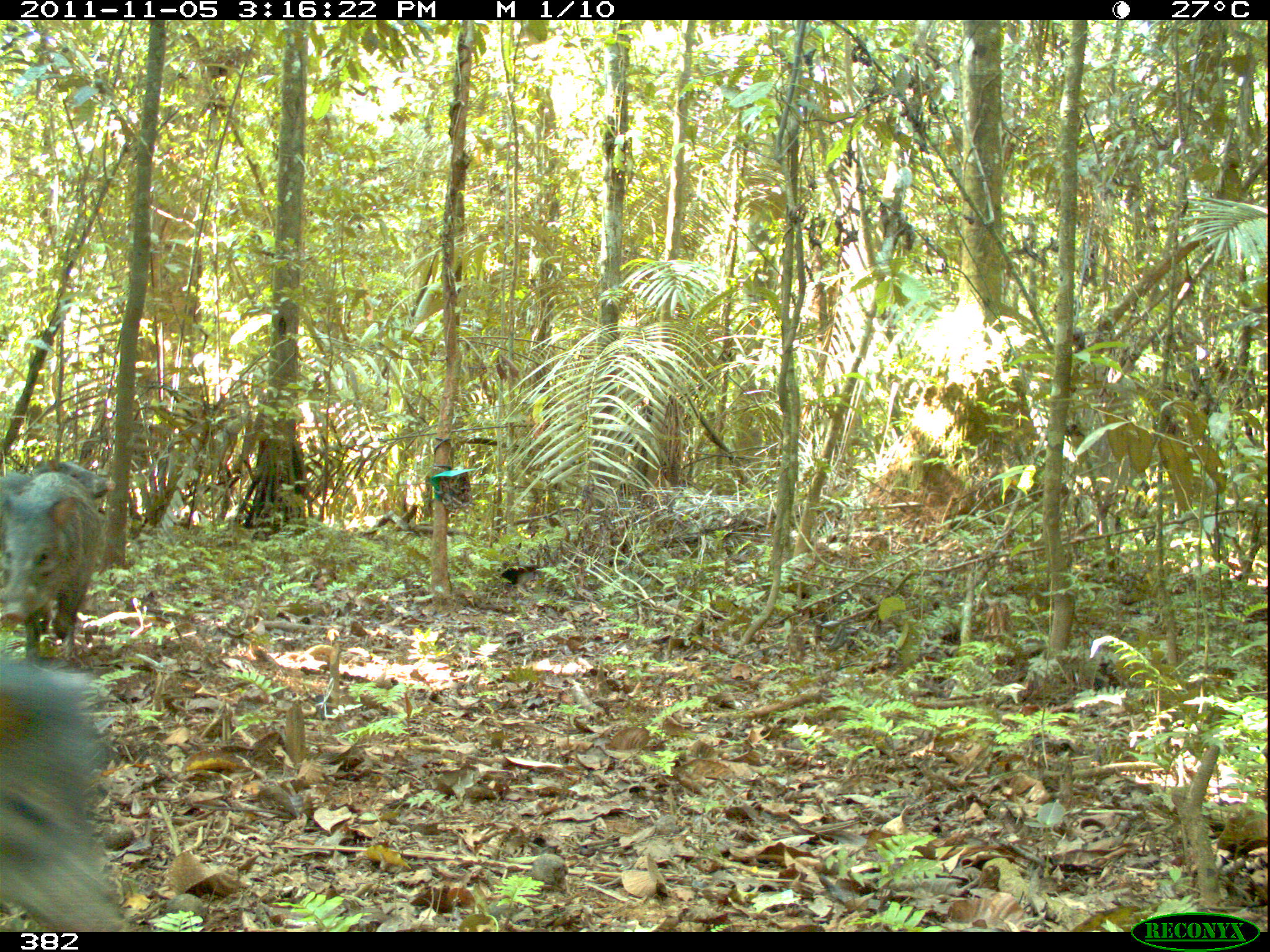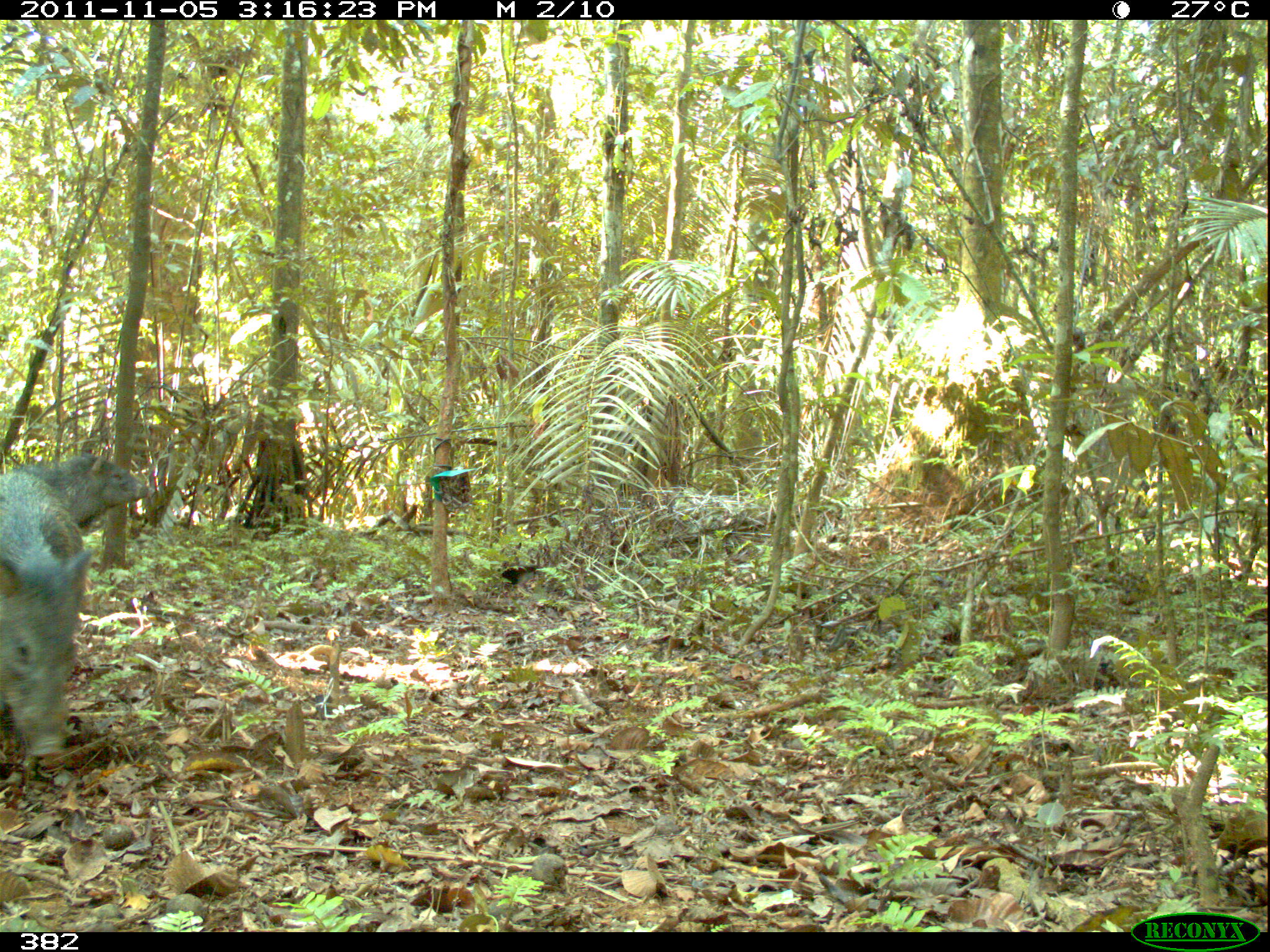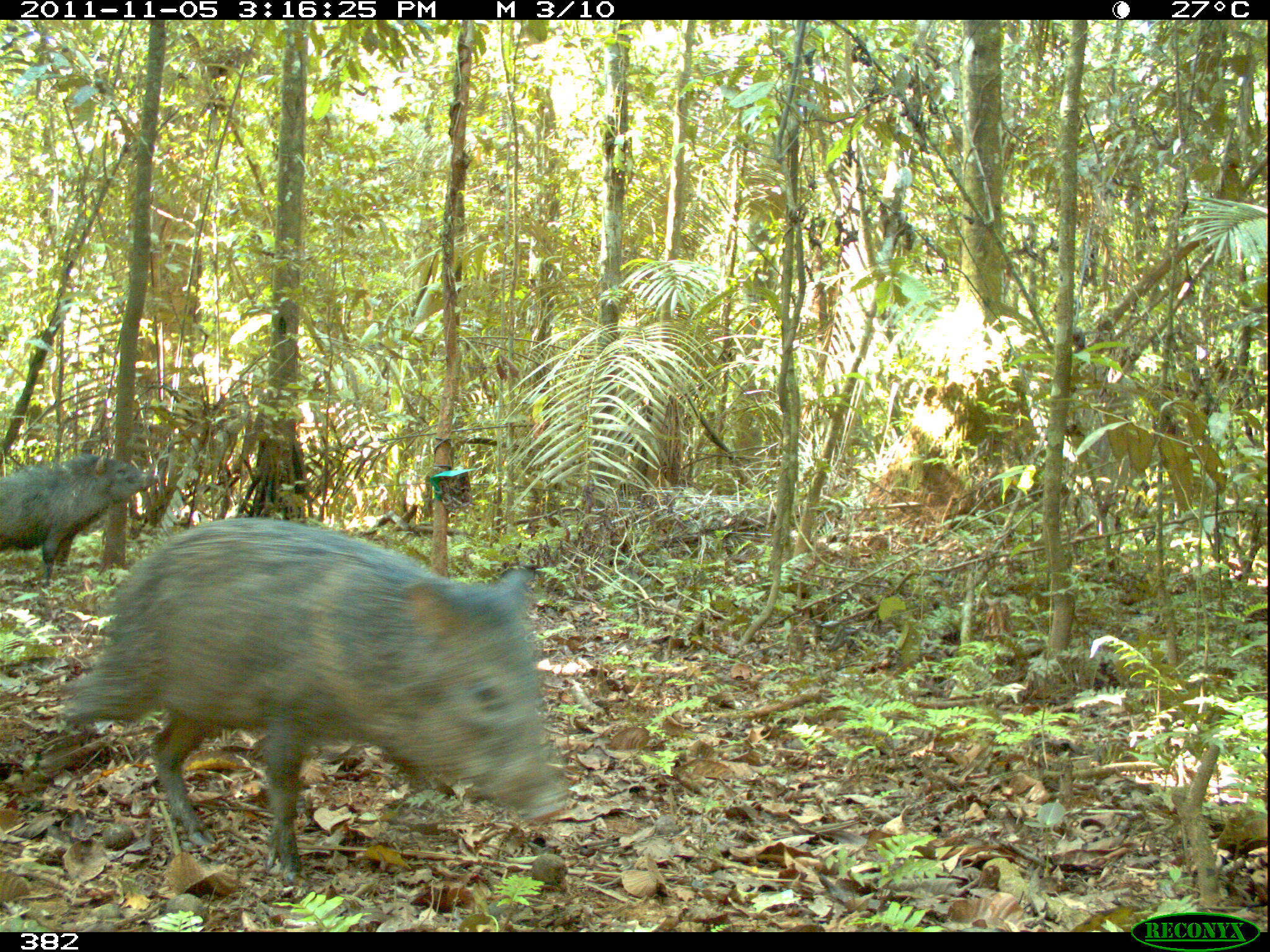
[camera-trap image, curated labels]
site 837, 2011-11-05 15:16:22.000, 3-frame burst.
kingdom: Animalia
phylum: Chordata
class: Mammalia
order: Artiodactyla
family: Tayassuidae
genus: Pecari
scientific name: Pecari tajacu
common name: collared peccary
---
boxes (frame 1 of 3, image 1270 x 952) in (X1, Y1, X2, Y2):
pecari tajacu: (0, 655, 124, 932); (0, 469, 105, 666); (0, 459, 117, 548)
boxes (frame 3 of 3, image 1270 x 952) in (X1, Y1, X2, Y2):
pecari tajacu: (56, 514, 573, 884); (2, 450, 160, 589)